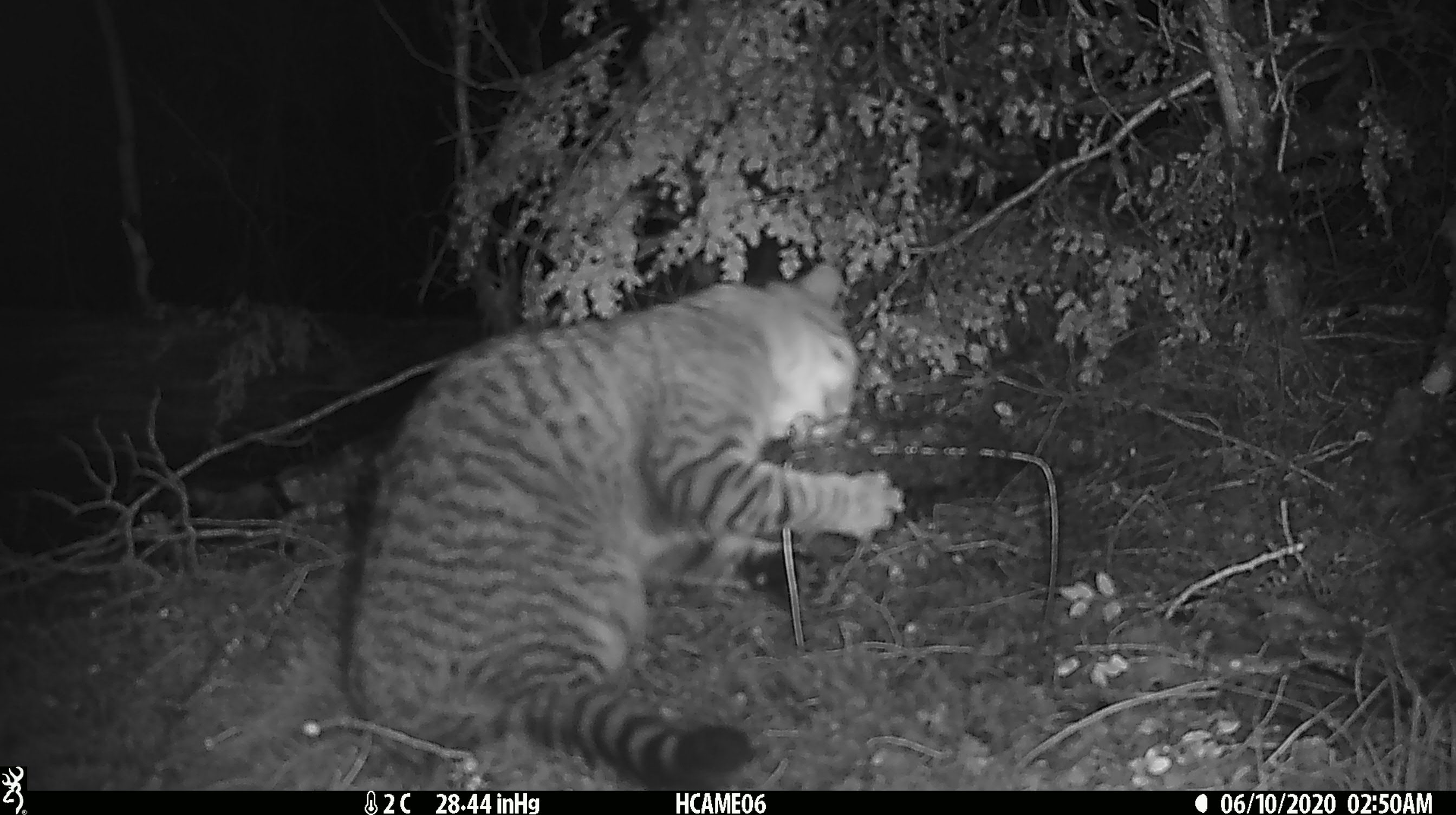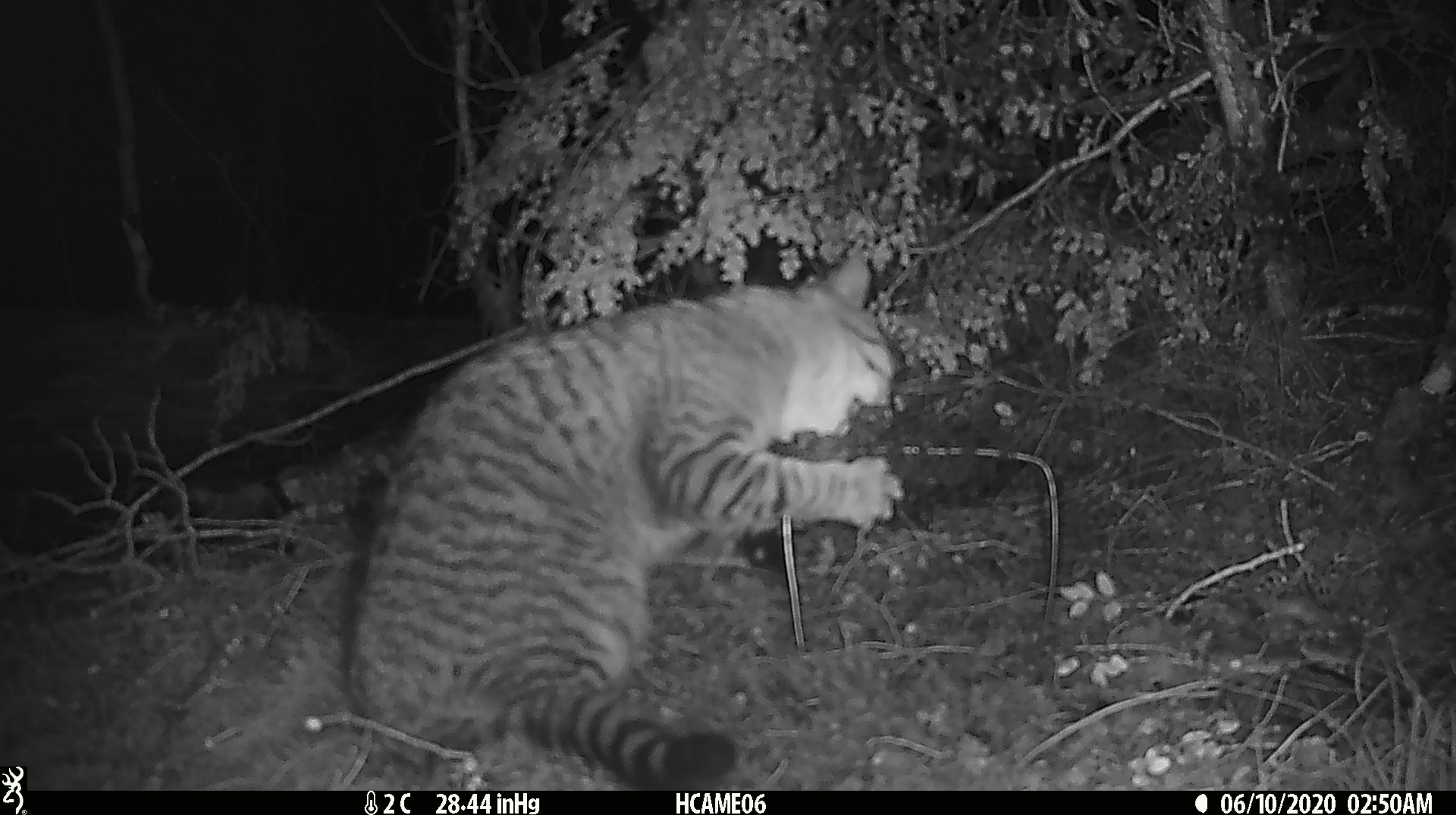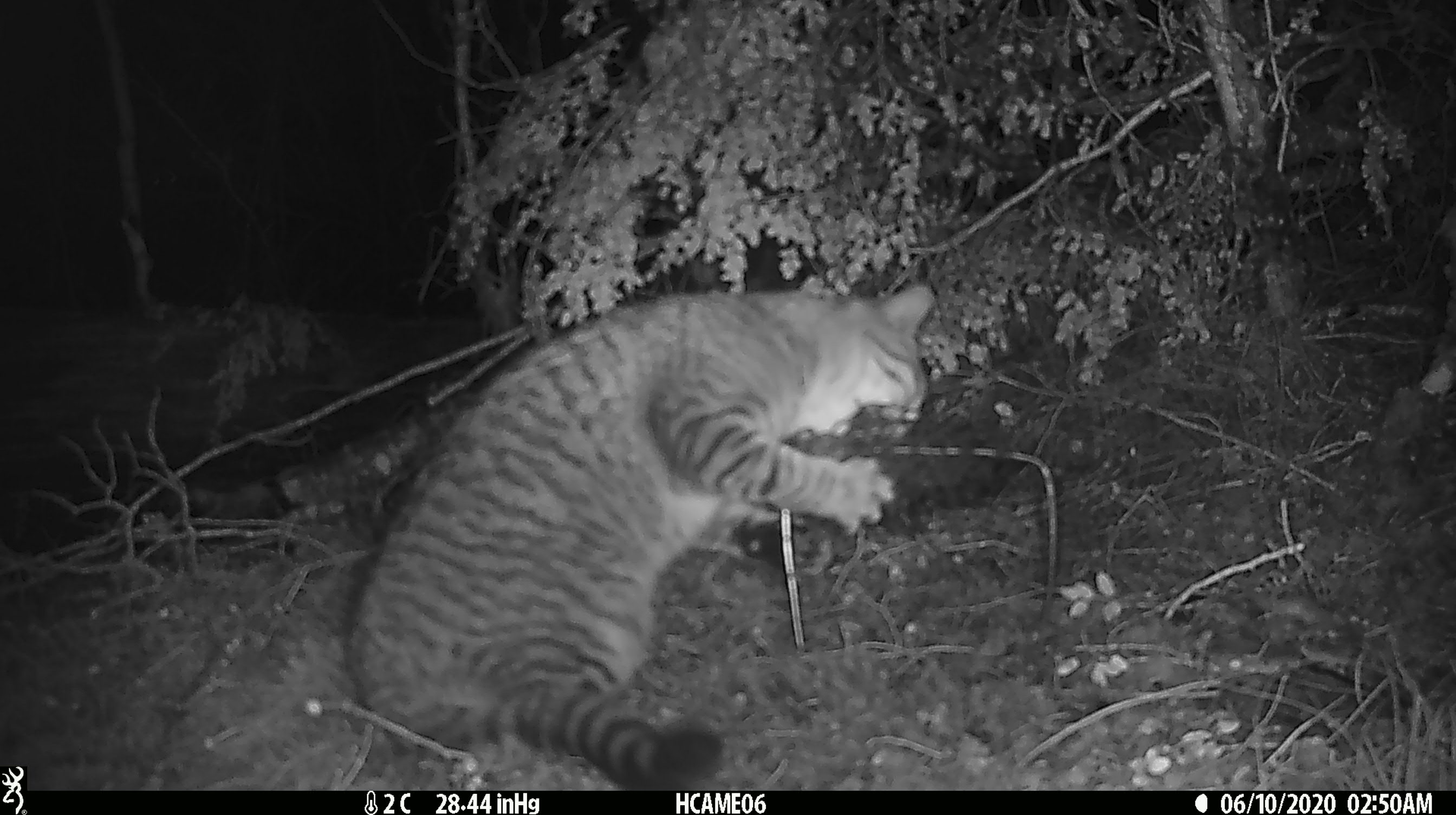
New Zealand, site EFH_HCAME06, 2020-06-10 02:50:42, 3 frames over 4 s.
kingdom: Animalia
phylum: Chordata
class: Mammalia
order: Carnivora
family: Felidae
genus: Felis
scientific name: Felis catus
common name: domestic cat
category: cat